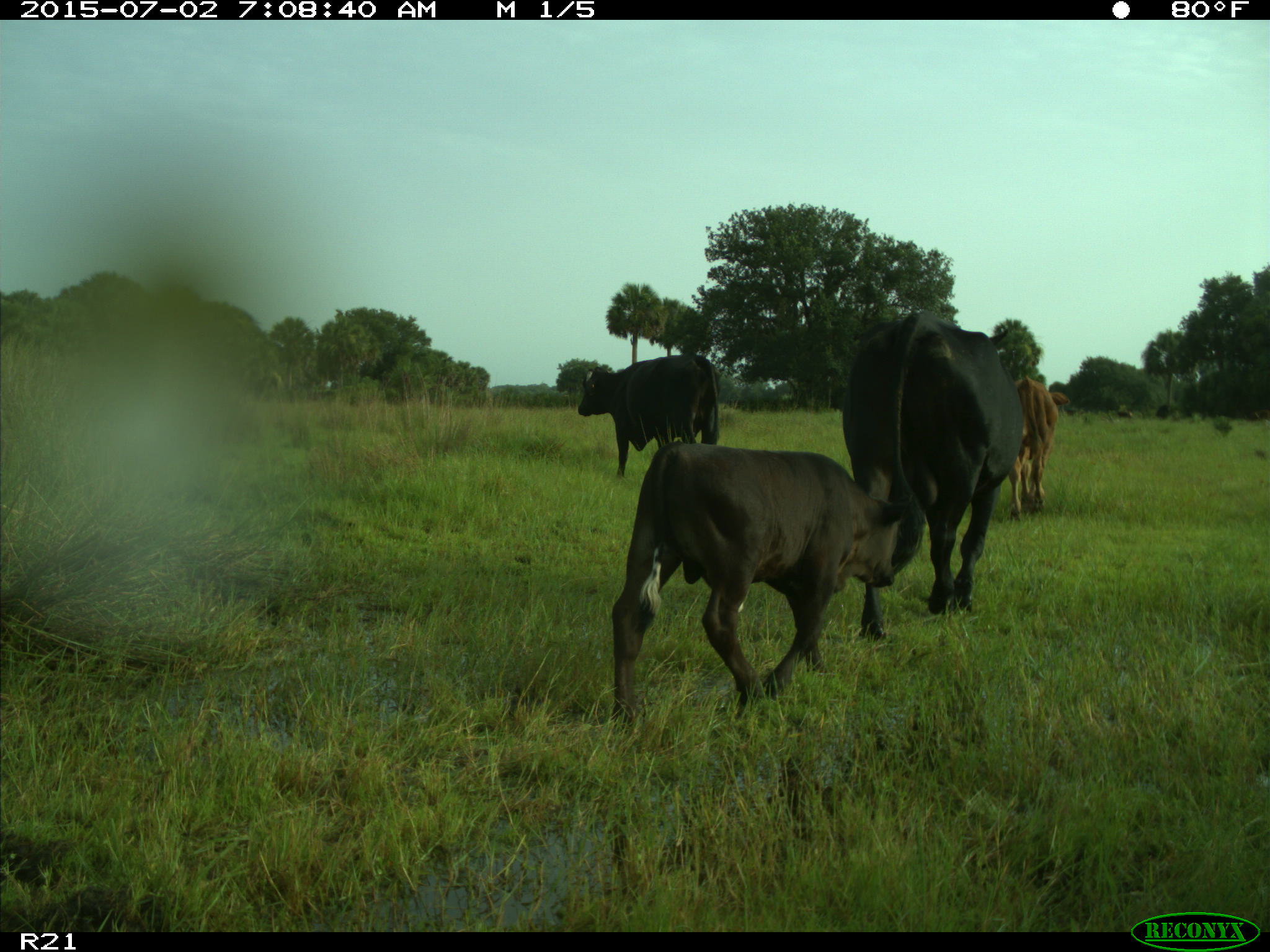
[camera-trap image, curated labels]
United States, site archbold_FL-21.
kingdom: Animalia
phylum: Chordata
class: Mammalia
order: Artiodactyla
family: Bovidae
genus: Bos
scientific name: Bos taurus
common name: domestic cow